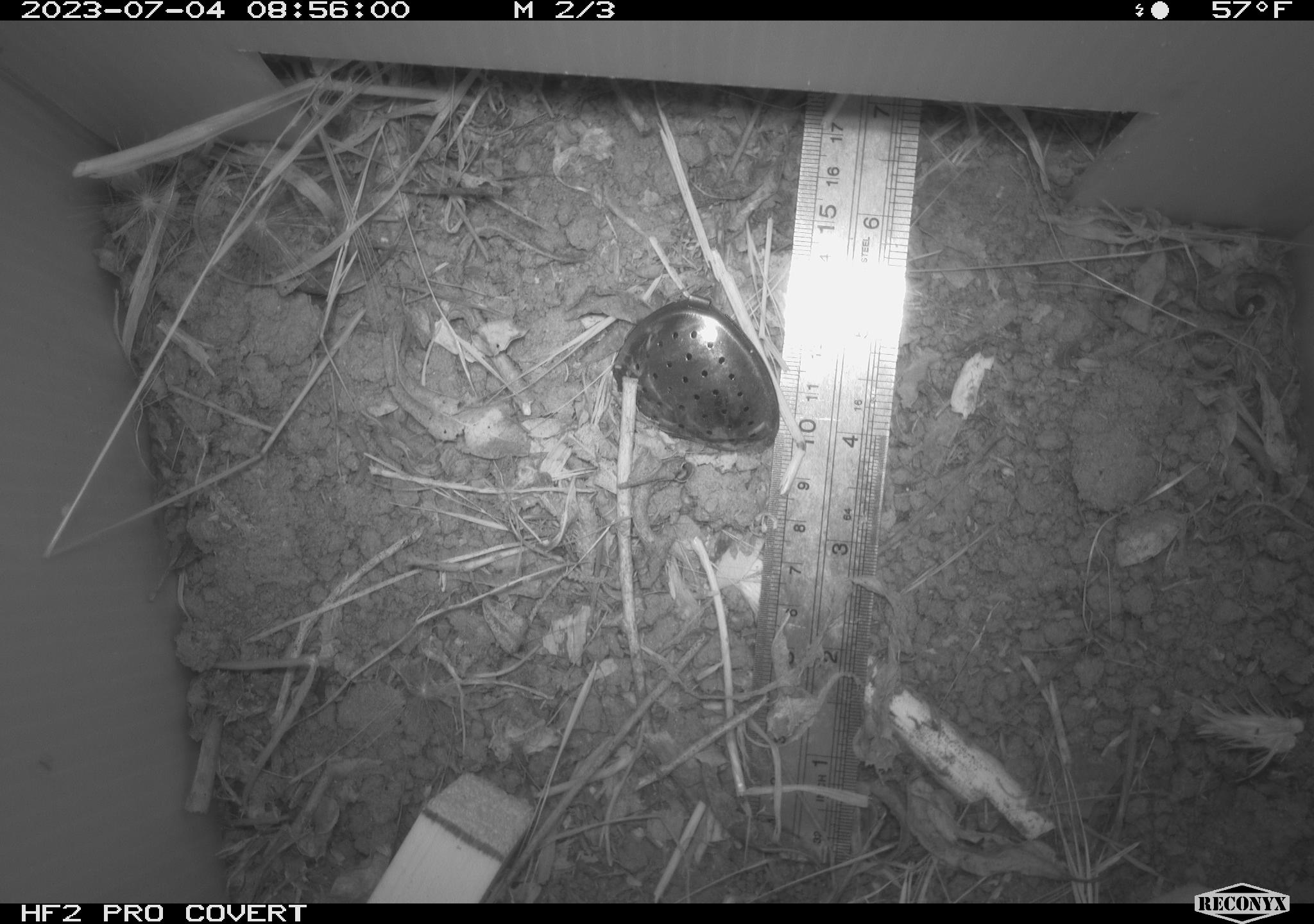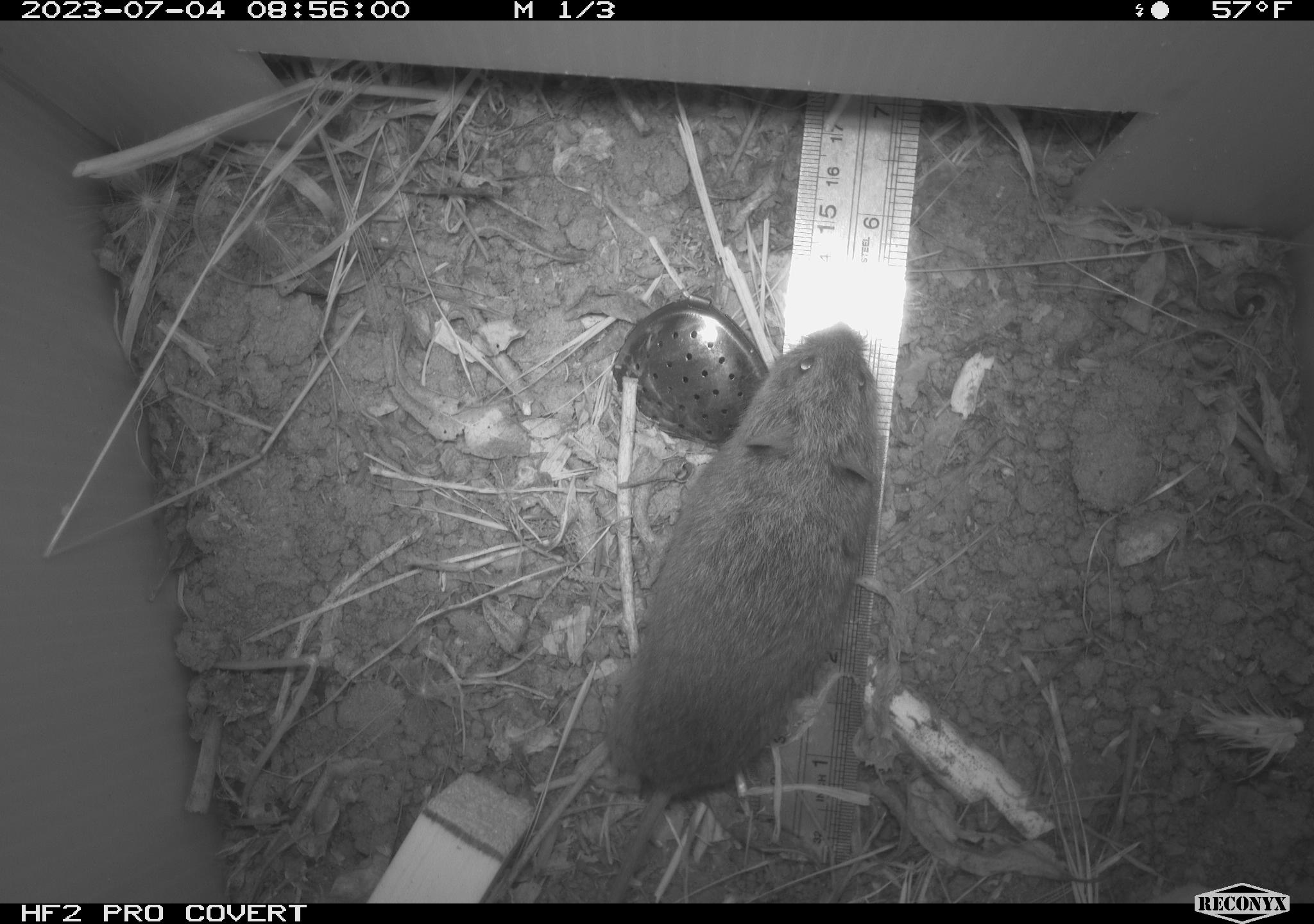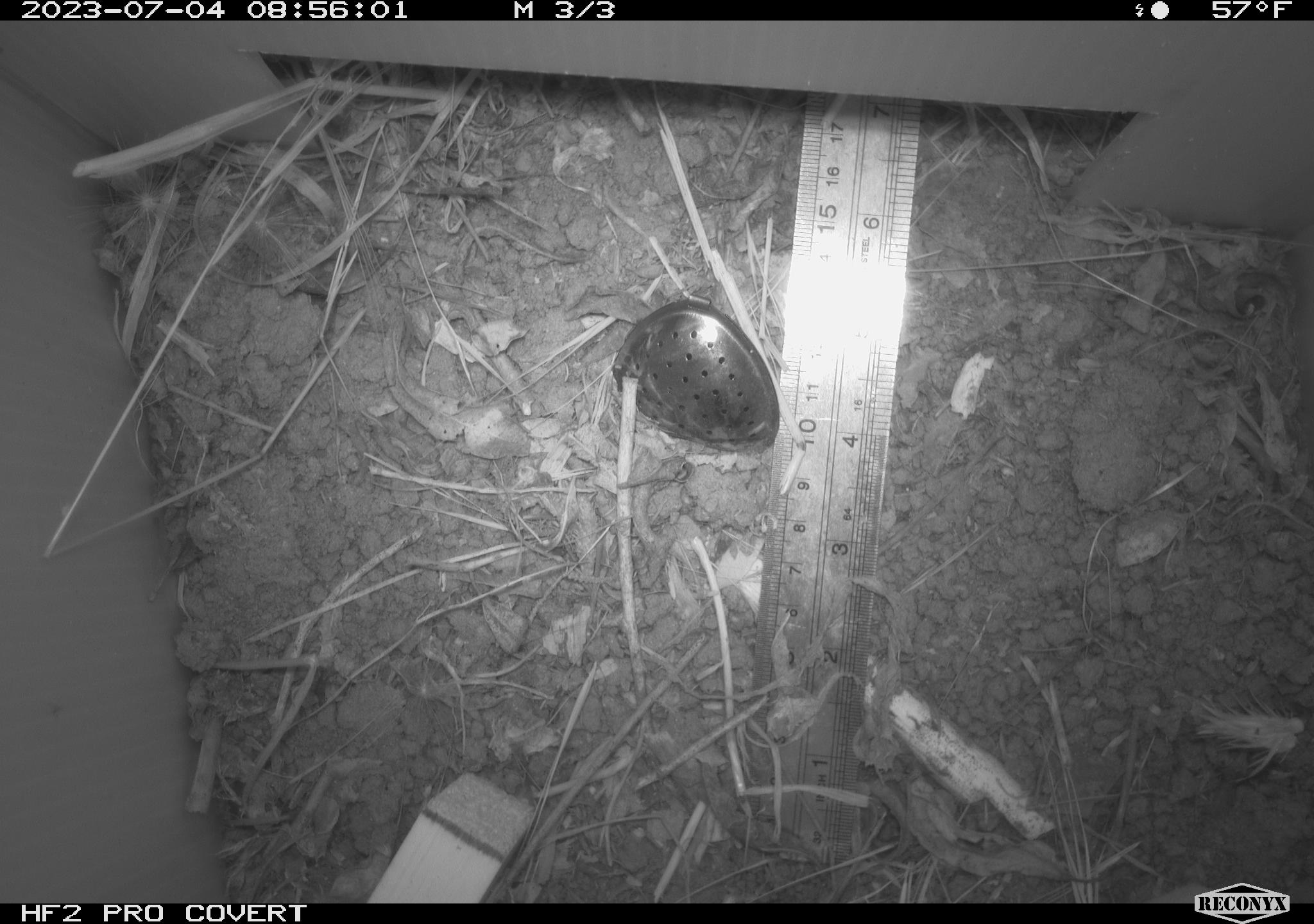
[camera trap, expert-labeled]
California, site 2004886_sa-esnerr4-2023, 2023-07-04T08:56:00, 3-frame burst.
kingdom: Animalia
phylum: Chordata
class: Mammalia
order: Rodentia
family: Cricetidae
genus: Microtus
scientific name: Microtus californicus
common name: california vole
California vole (Microtus californicus).